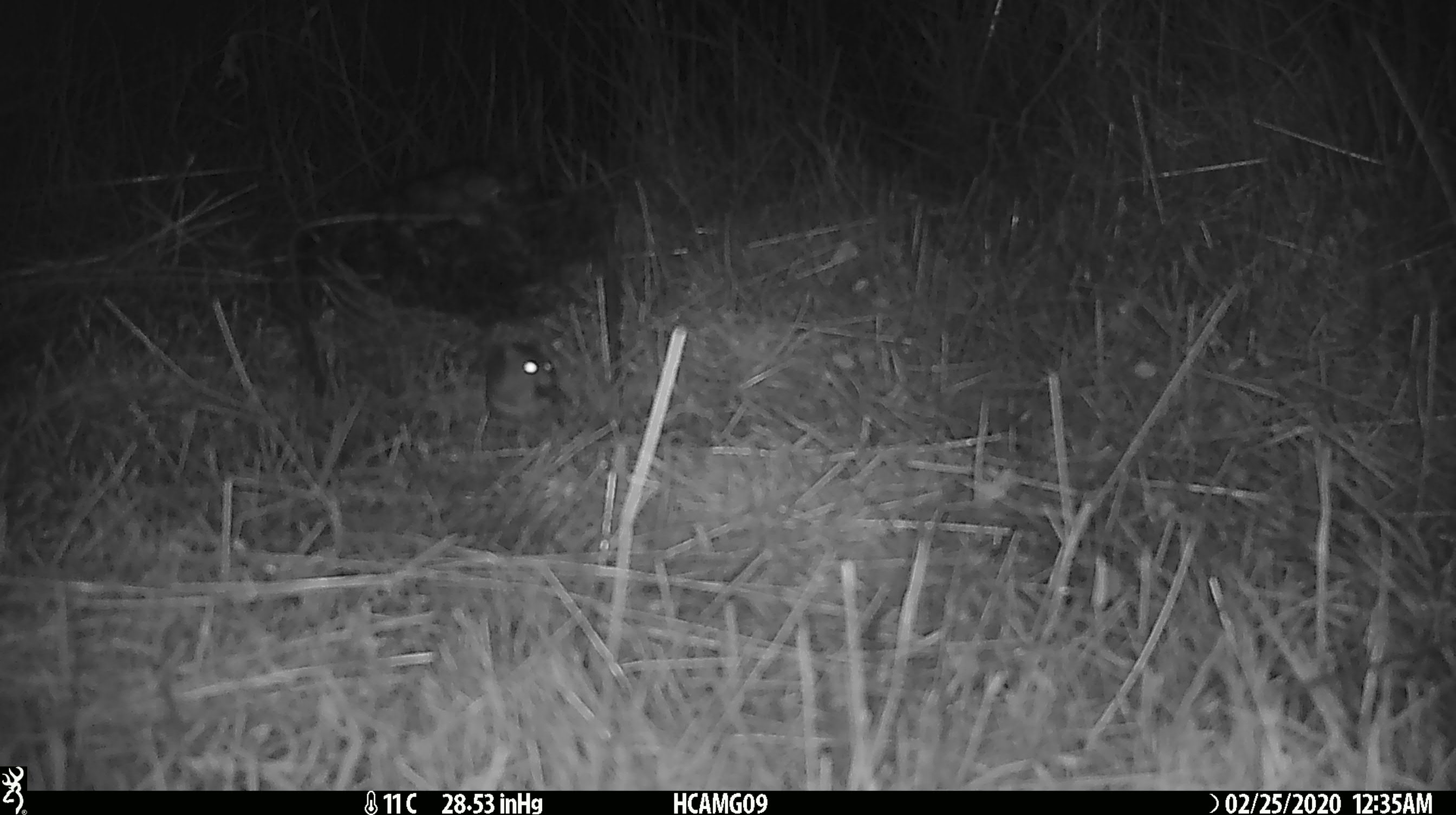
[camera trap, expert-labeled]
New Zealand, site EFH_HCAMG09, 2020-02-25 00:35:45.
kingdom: Animalia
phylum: Chordata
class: Mammalia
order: Rodentia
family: Muridae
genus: Mus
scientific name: Mus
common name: mouse